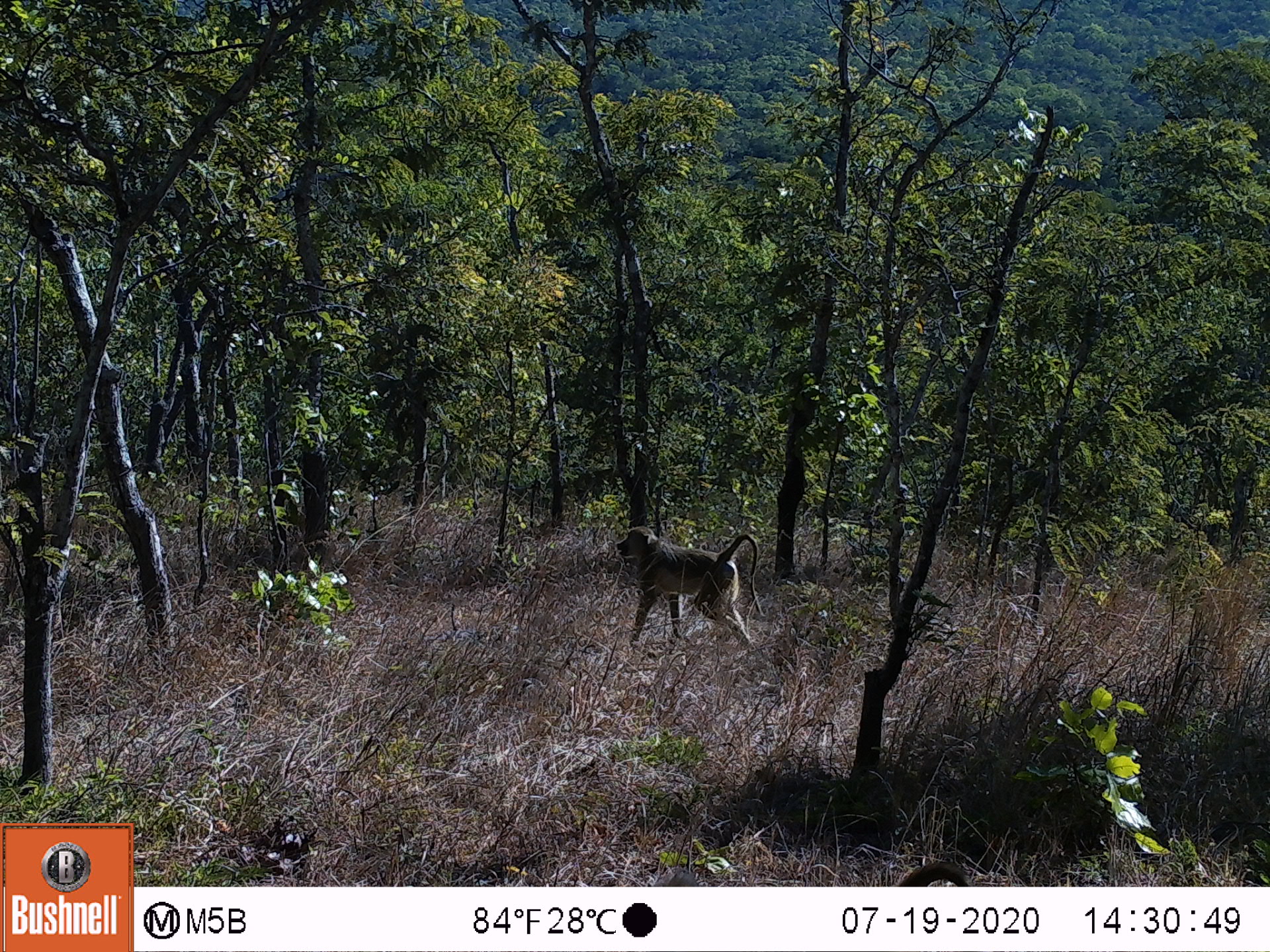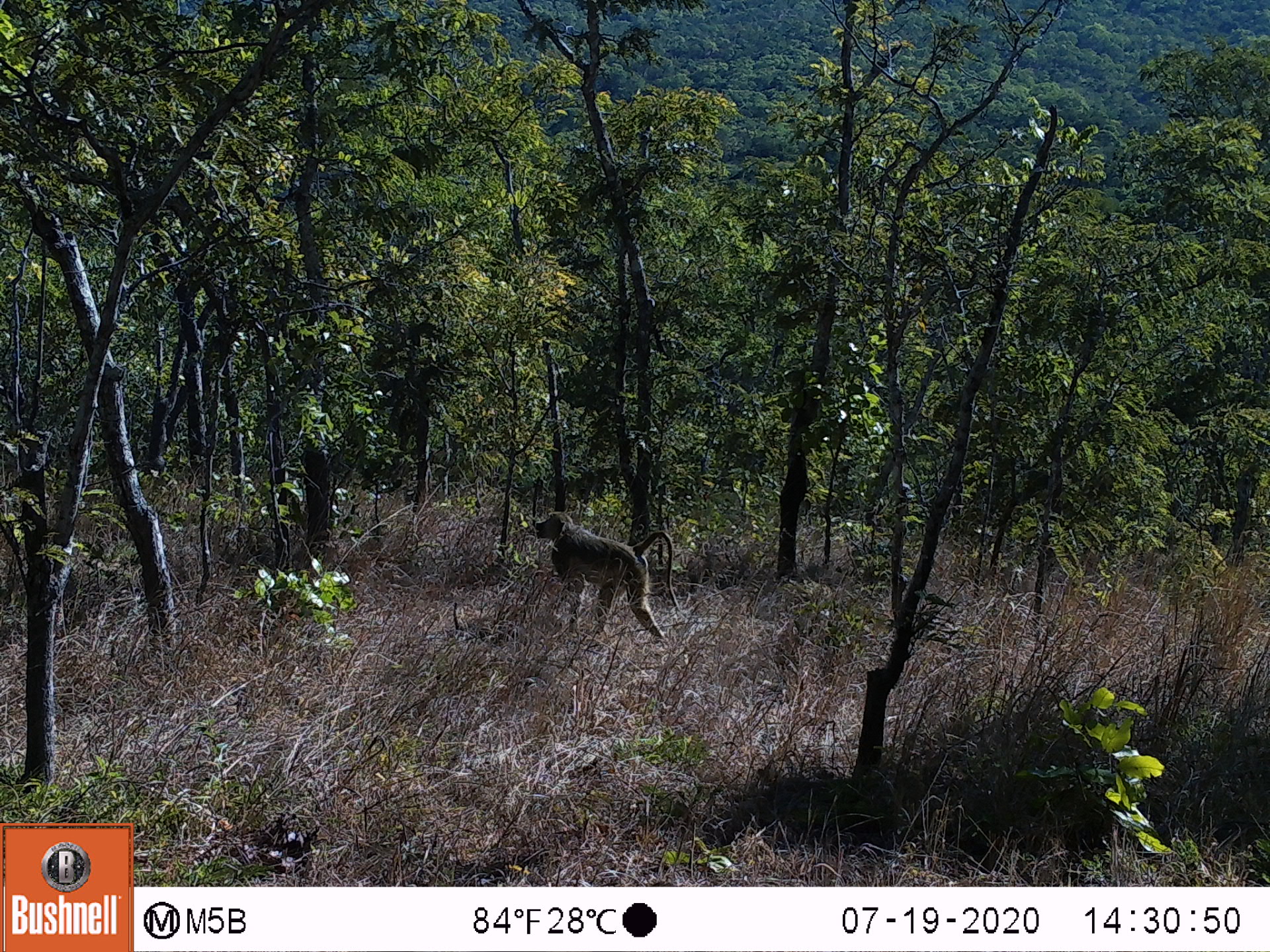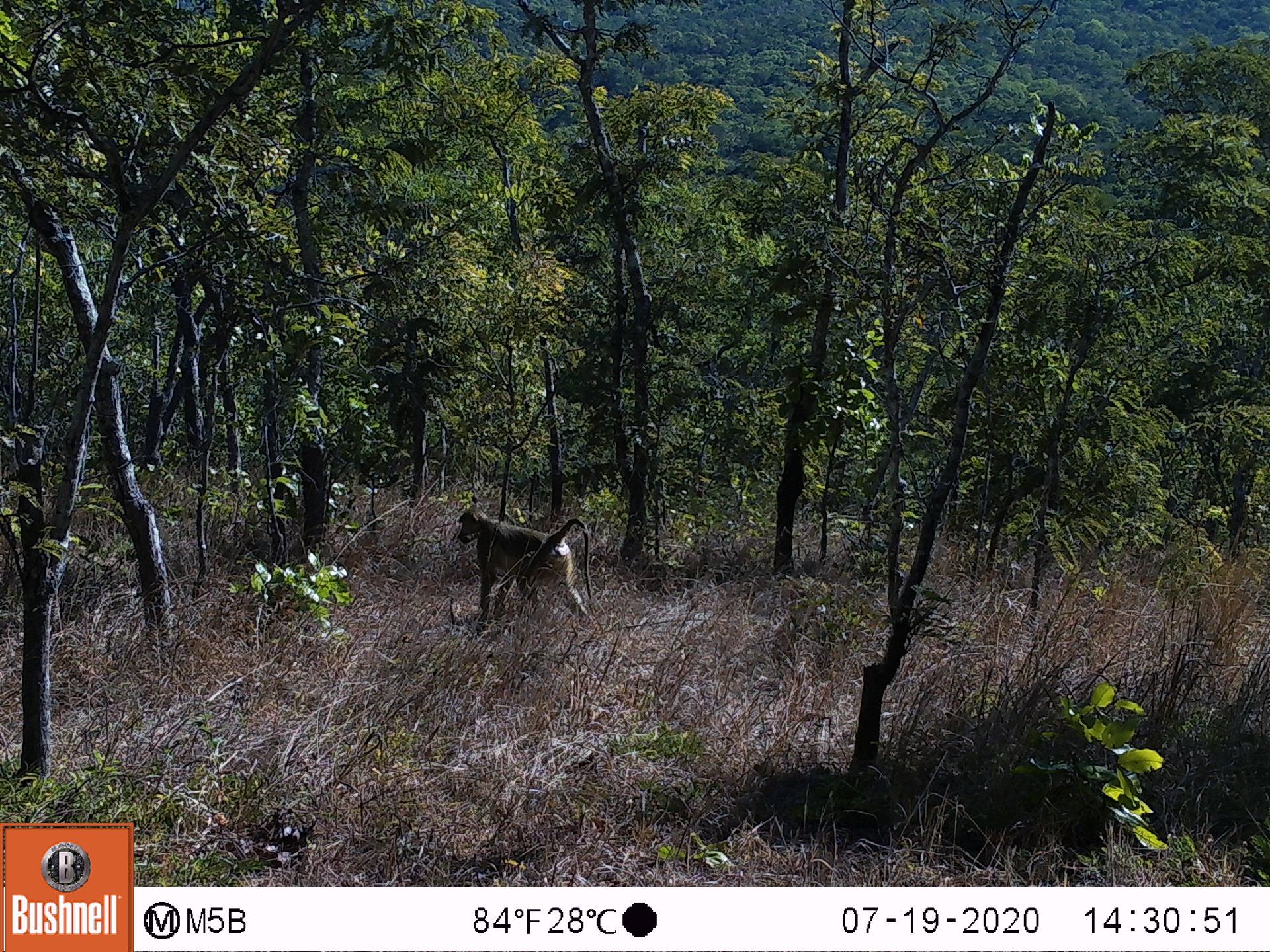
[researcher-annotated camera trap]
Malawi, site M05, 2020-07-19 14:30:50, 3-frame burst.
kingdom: Animalia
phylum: Chordata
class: Mammalia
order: Primates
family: Cercopithecidae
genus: Papio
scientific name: Papio cynocephalus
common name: yellow baboon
Yellow baboon (Papio cynocephalus), count 1.